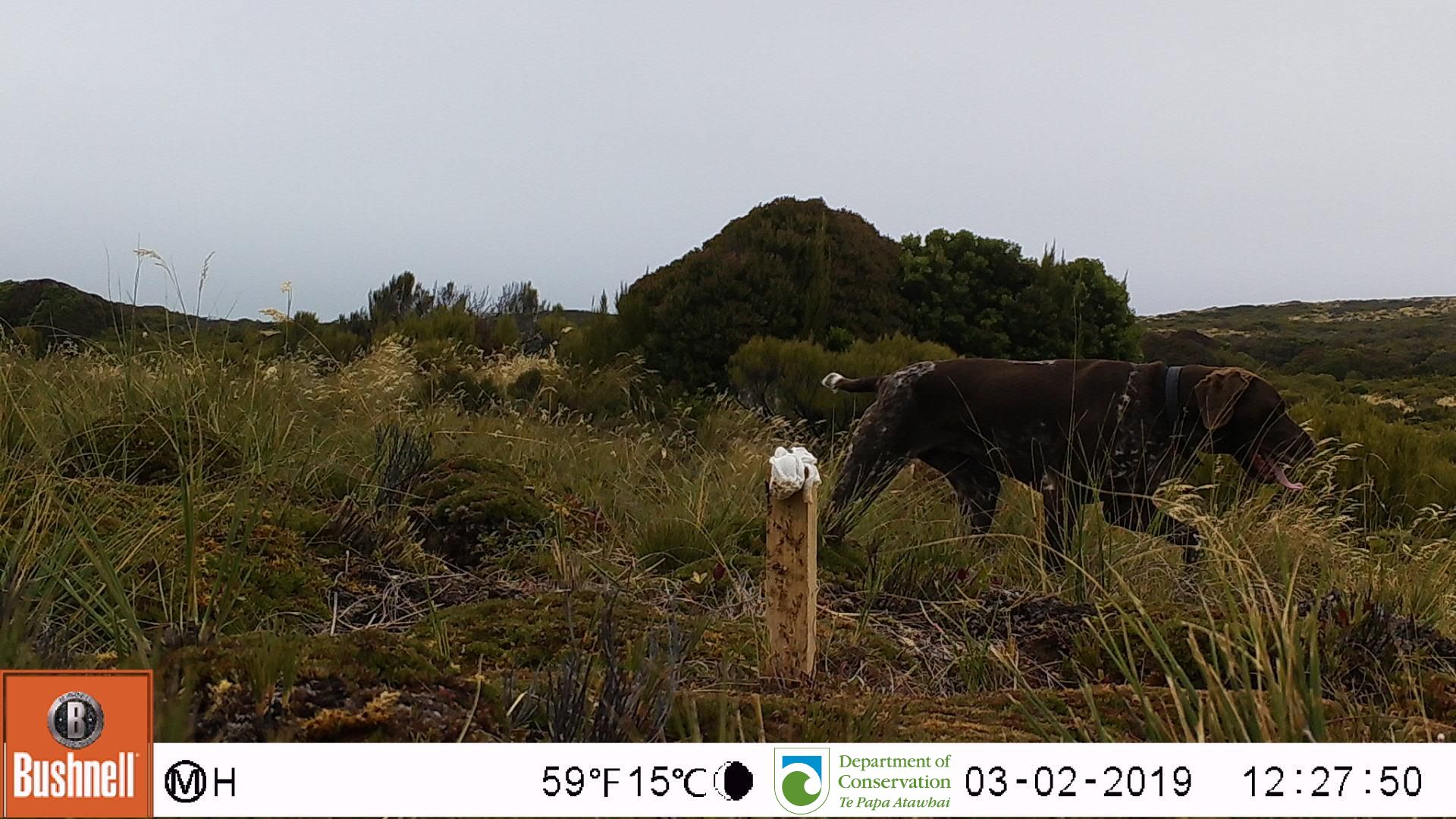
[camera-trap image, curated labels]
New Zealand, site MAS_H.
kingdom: Animalia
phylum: Chordata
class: Mammalia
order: Carnivora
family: Canidae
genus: Canis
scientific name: Canis familiaris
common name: domestic dog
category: dog